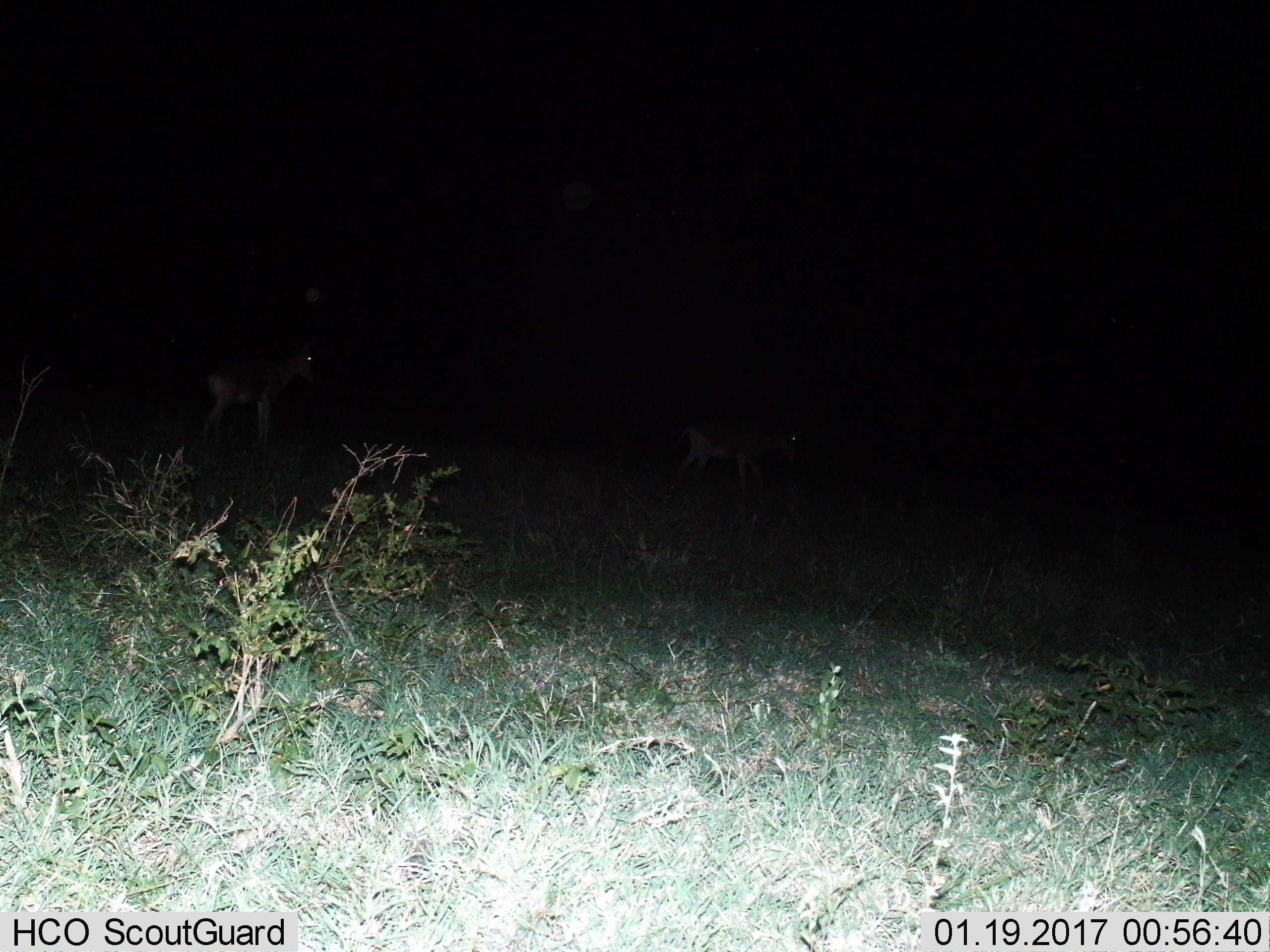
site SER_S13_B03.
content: unidentified animal